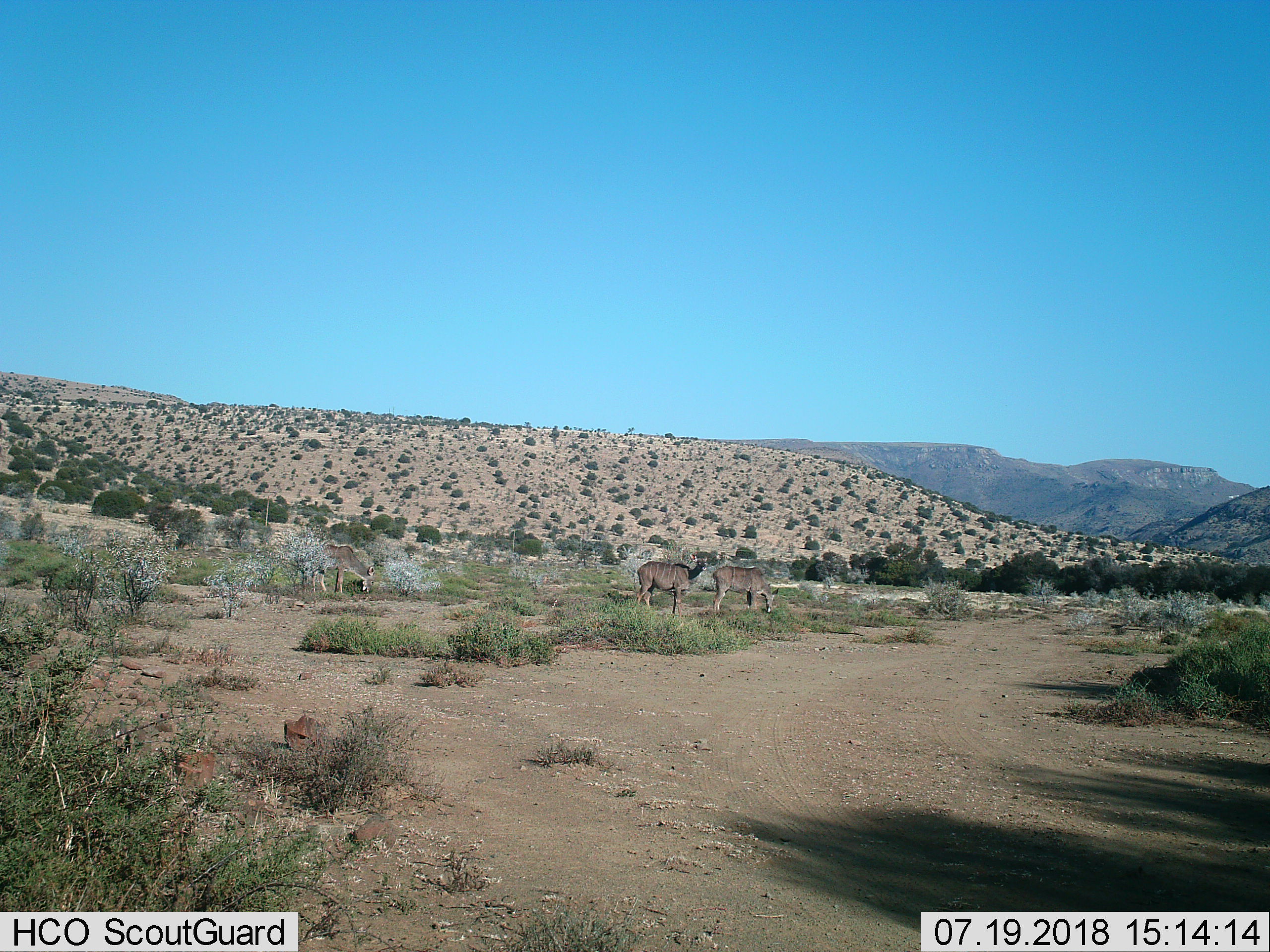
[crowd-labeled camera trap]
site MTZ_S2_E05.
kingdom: Animalia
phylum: Chordata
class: Mammalia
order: Artiodactyla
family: Bovidae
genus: Tragelaphus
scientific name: Tragelaphus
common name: kudu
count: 3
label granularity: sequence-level